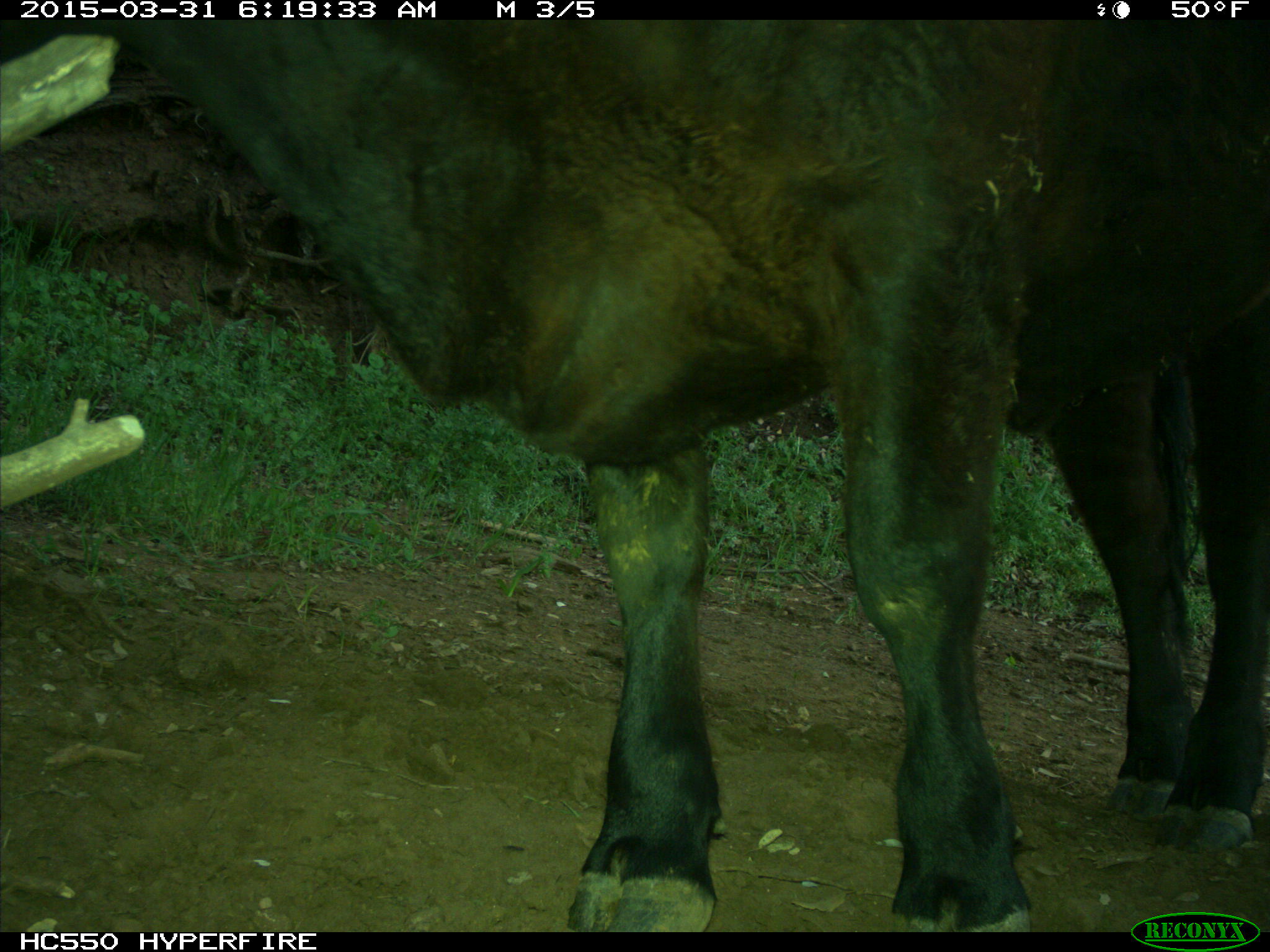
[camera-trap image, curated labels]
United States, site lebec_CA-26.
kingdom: Animalia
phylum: Chordata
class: Mammalia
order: Artiodactyla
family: Bovidae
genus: Bos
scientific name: Bos taurus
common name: domestic cow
Bos taurus (domestic cow).